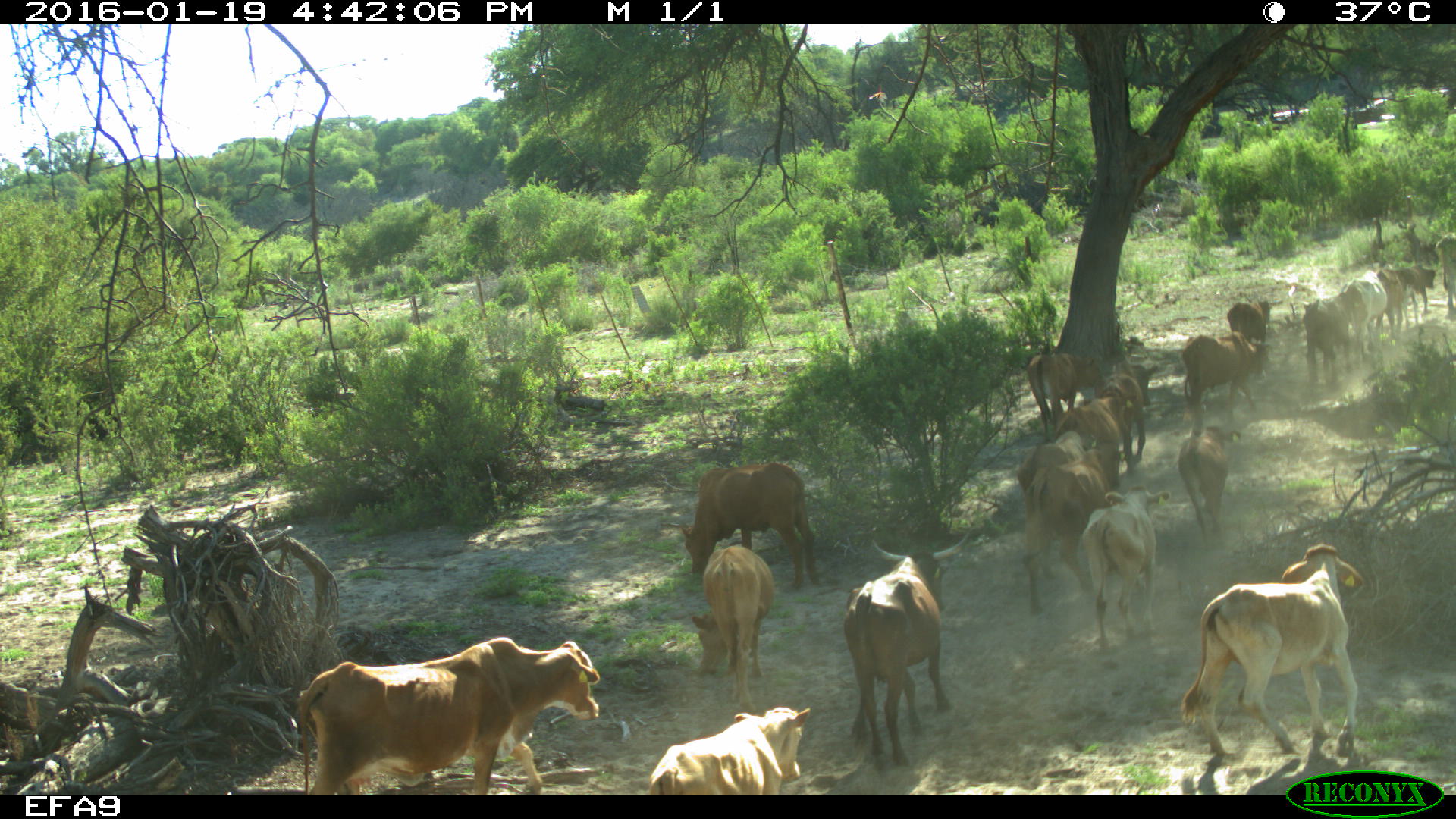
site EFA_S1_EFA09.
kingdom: Animalia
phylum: Chordata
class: Mammalia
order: Artiodactyla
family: Bovidae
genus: Bos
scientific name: Bos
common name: cattle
Cattle (Bos), count 11-50. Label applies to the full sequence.